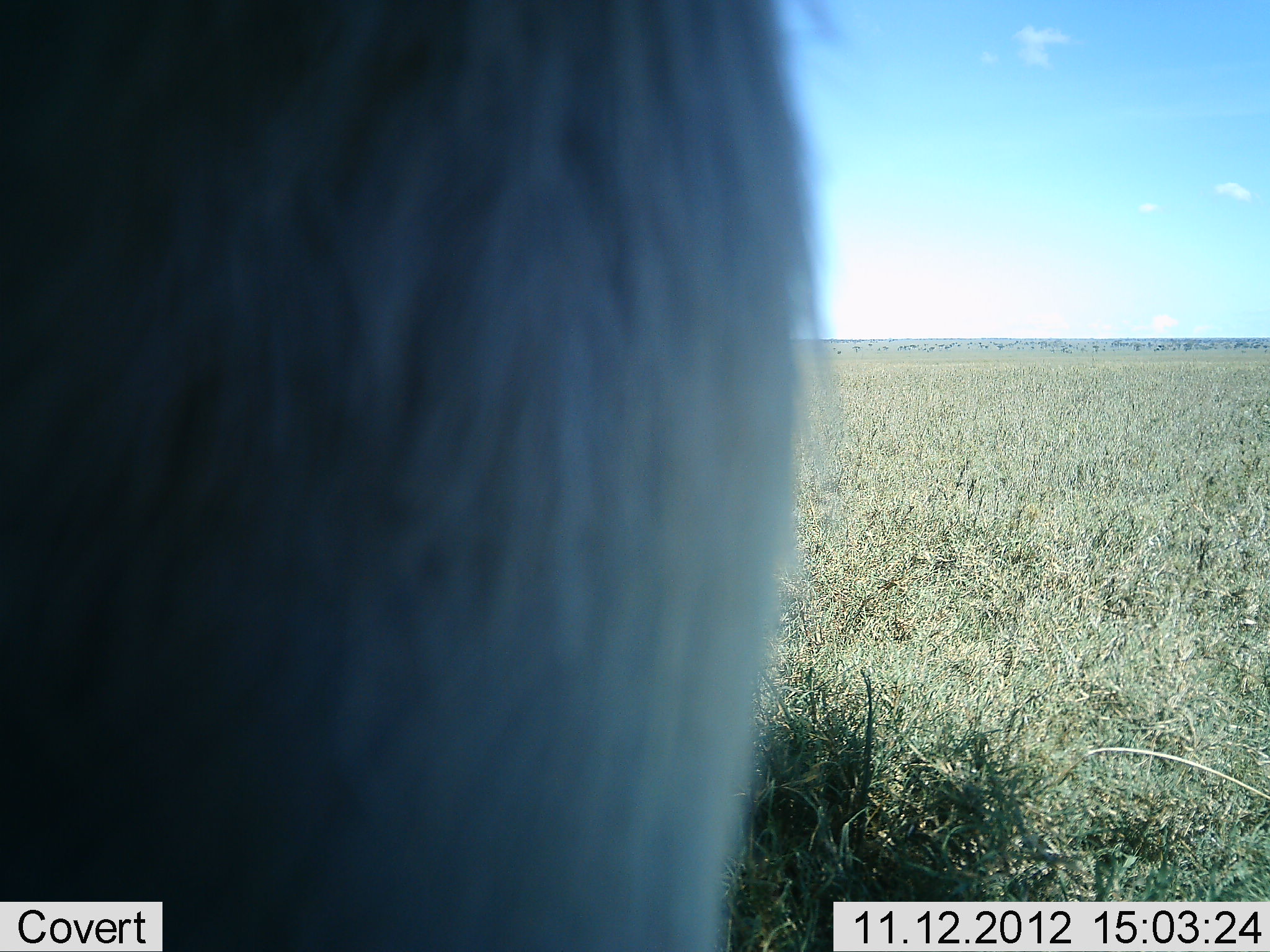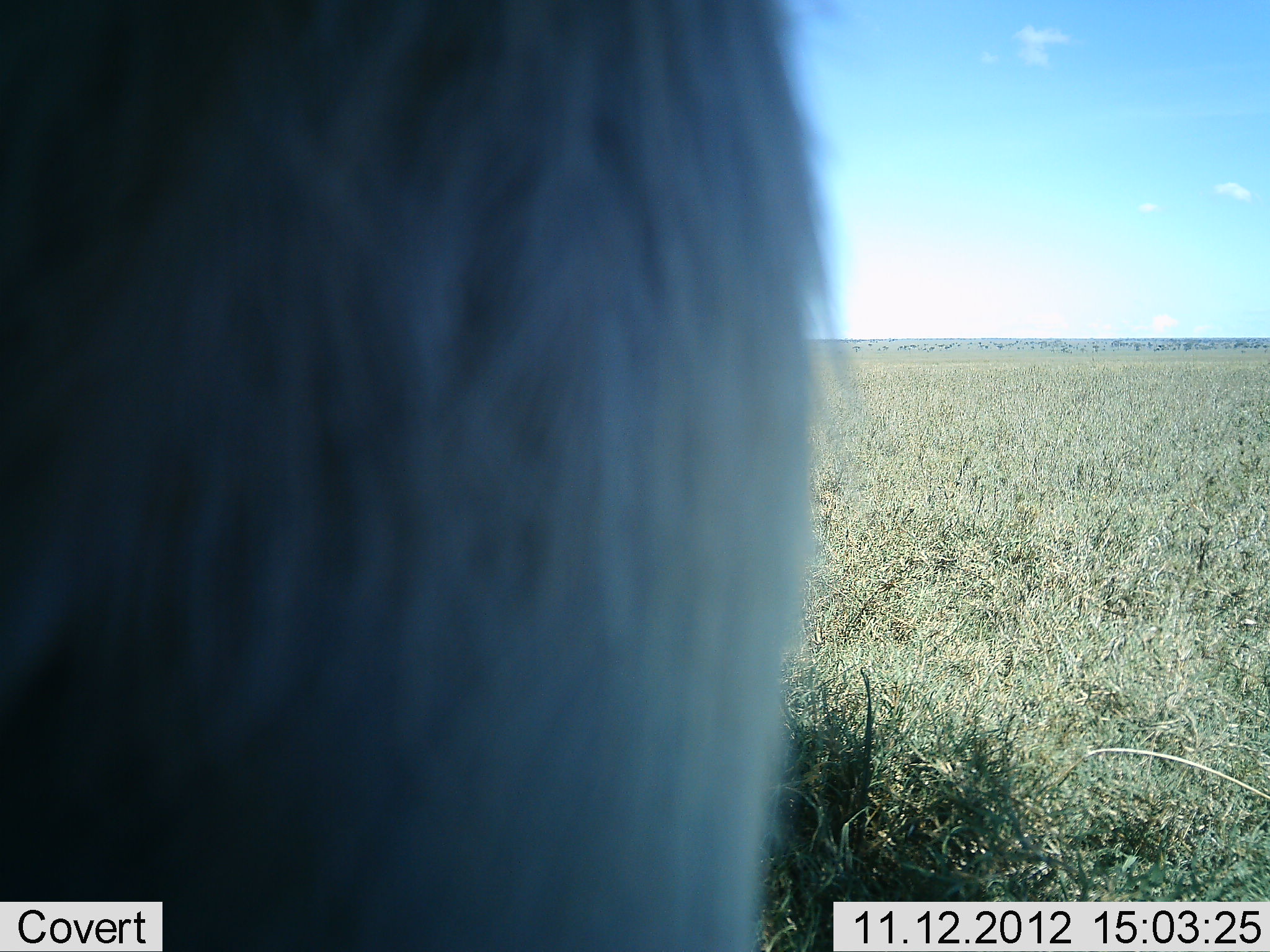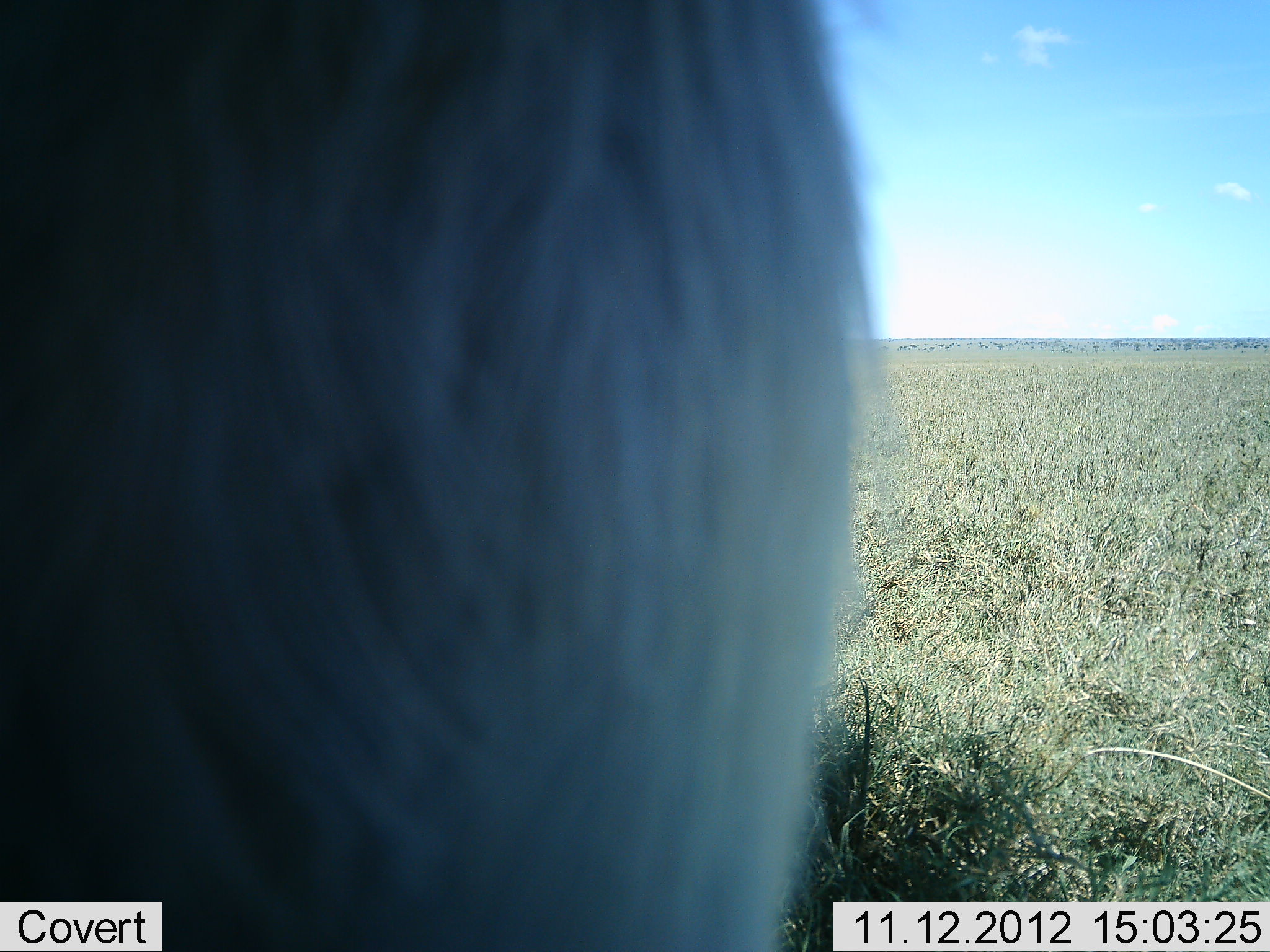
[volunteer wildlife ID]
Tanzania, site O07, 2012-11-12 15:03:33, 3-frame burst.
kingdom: Animalia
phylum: Chordata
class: Mammalia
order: Artiodactyla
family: Bovidae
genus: Connochaetes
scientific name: Connochaetes taurinus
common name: blue wildebeest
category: wildebeest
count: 1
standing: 100%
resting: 0%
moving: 0%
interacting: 0%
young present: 0%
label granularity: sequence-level